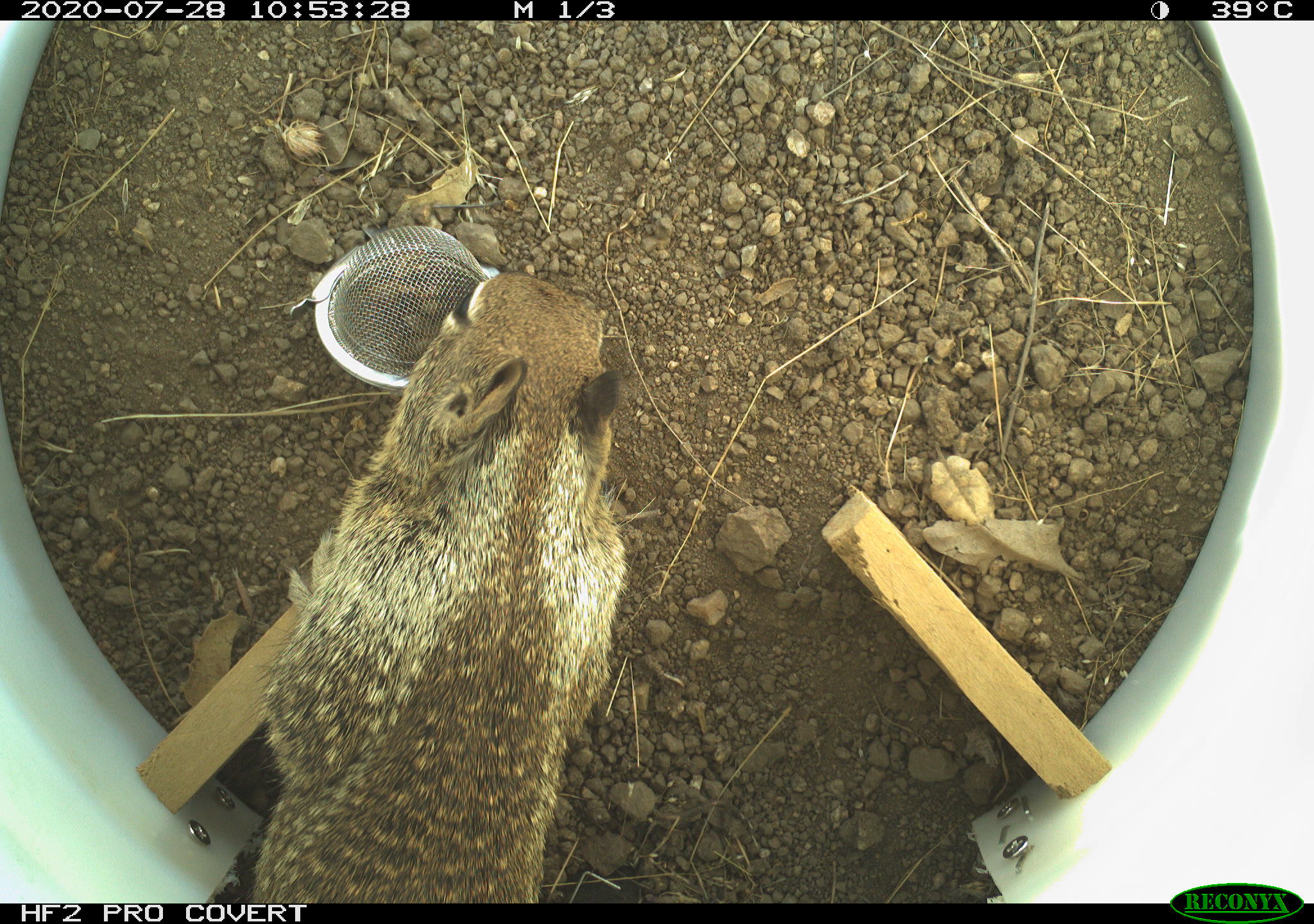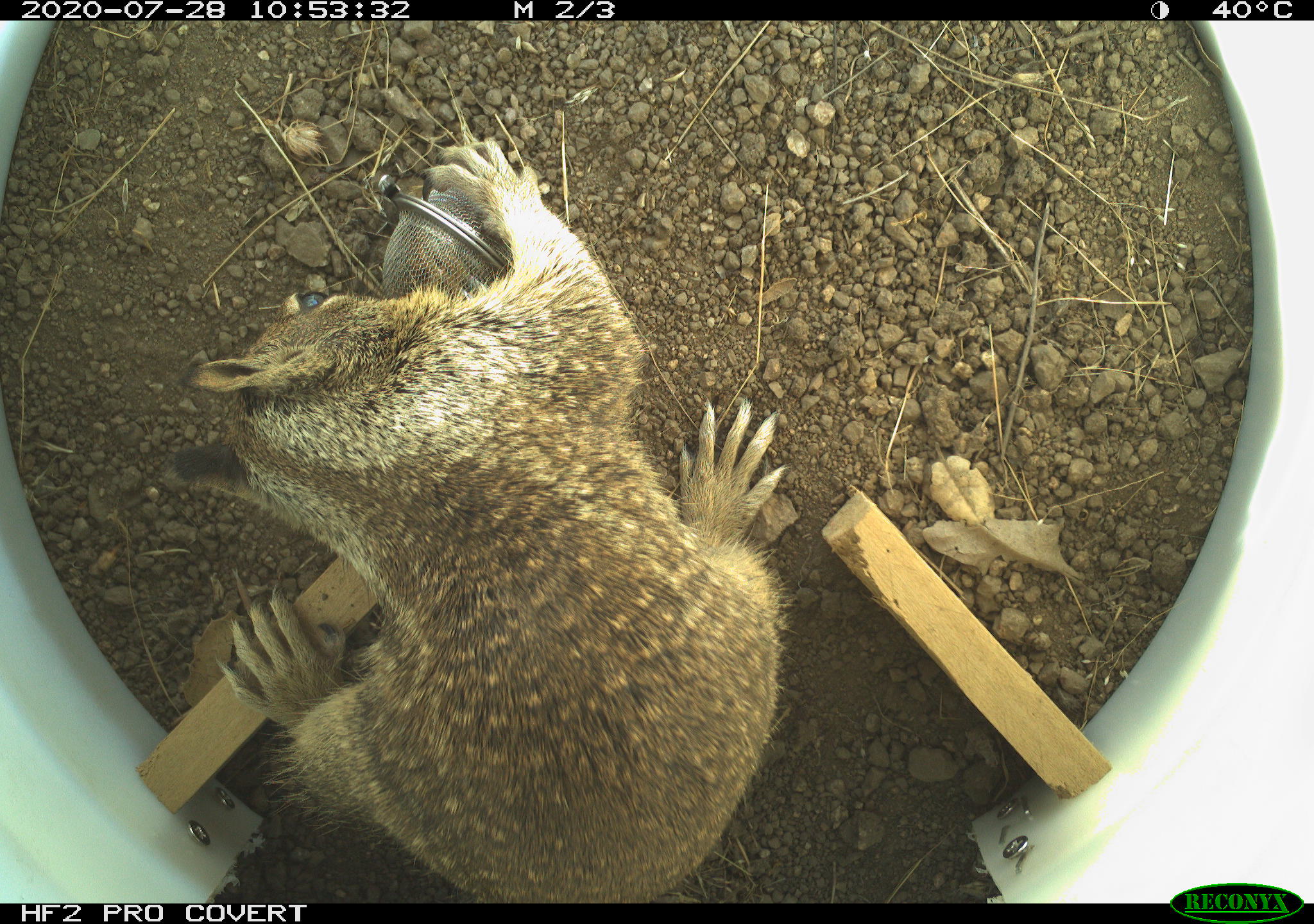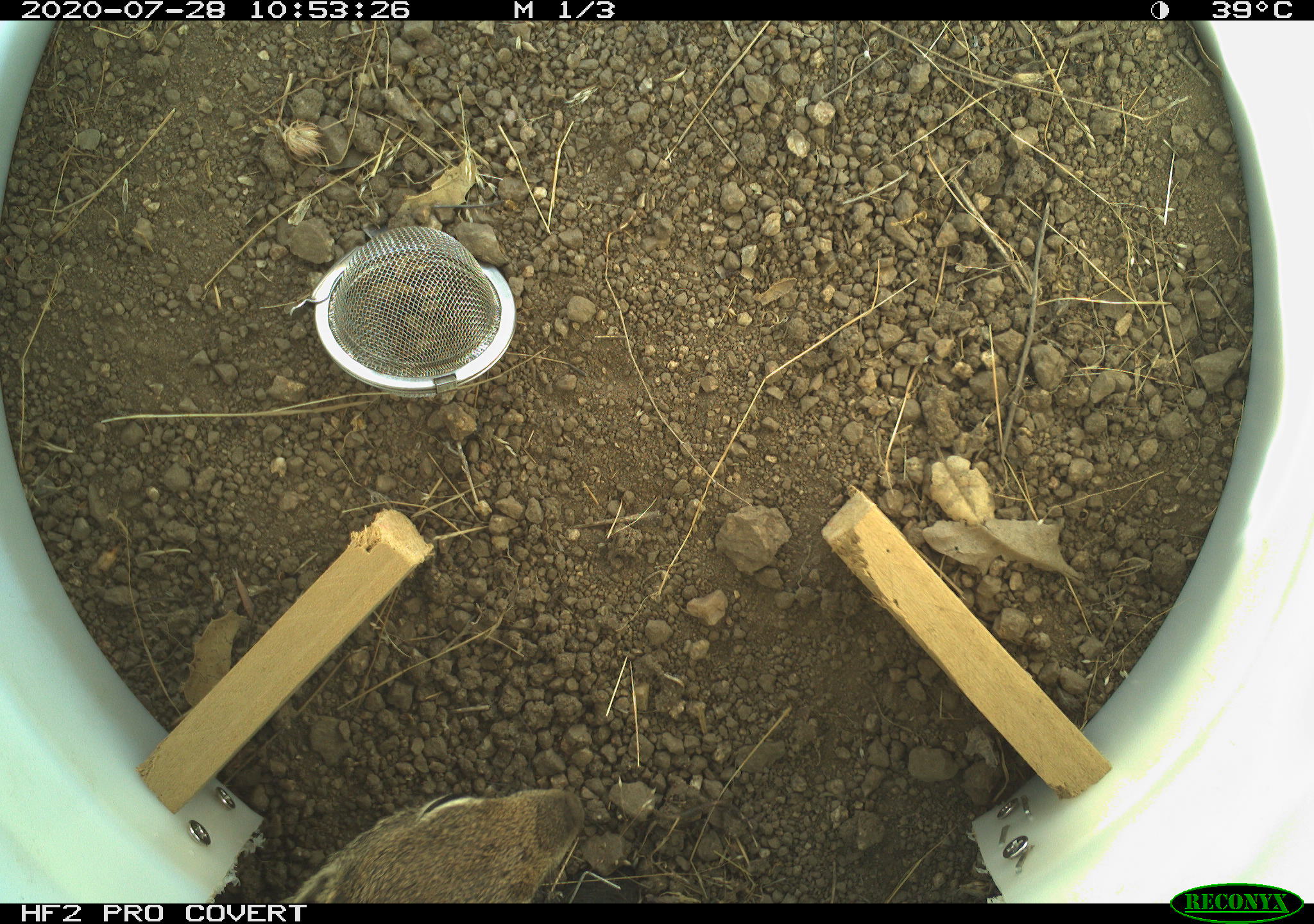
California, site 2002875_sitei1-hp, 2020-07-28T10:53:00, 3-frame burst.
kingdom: Animalia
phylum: Chordata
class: Mammalia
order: Rodentia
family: Sciuridae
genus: Otospermophilus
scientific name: Otospermophilus beecheyi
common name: california ground squirrel